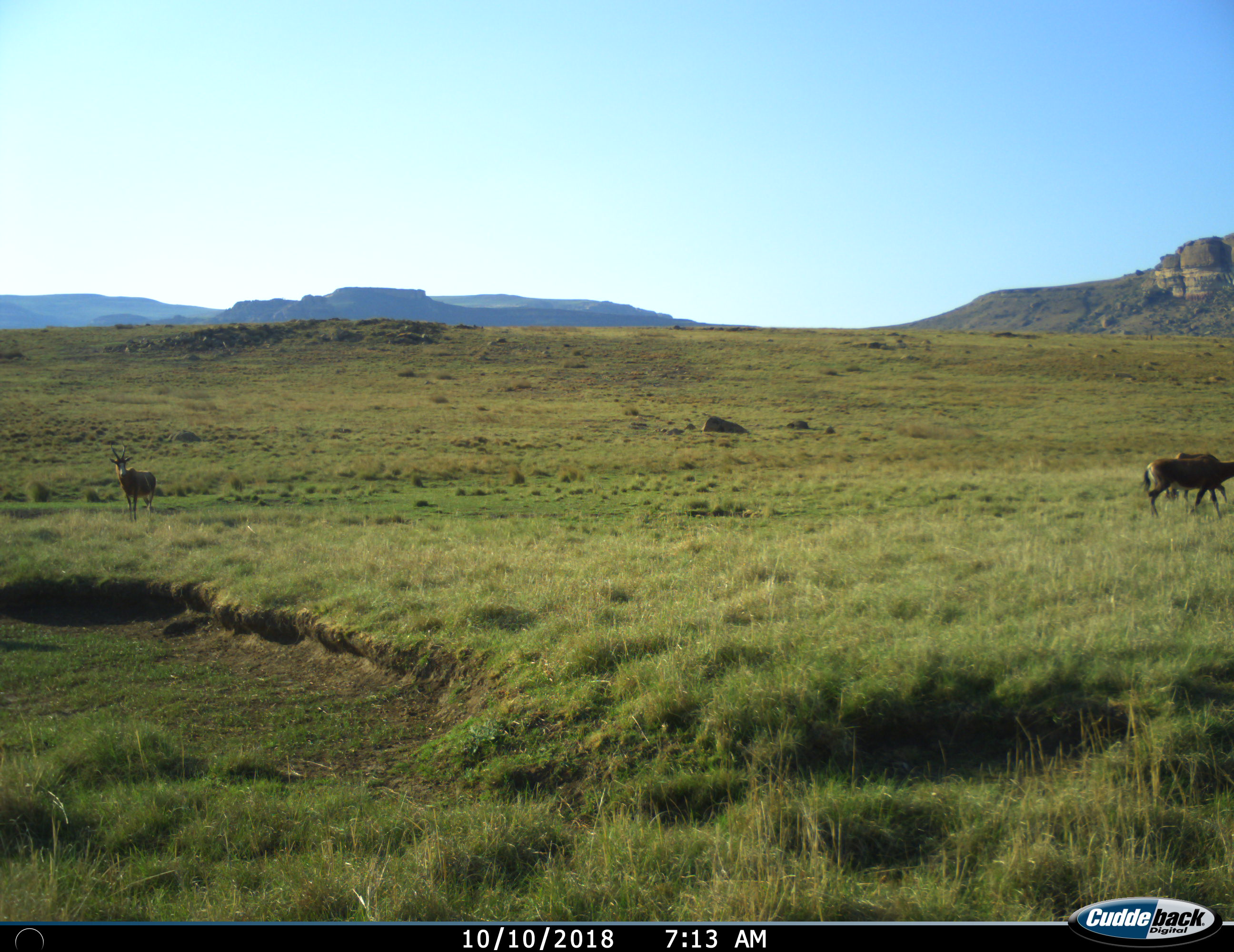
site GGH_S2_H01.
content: unidentified animal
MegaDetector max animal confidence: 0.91